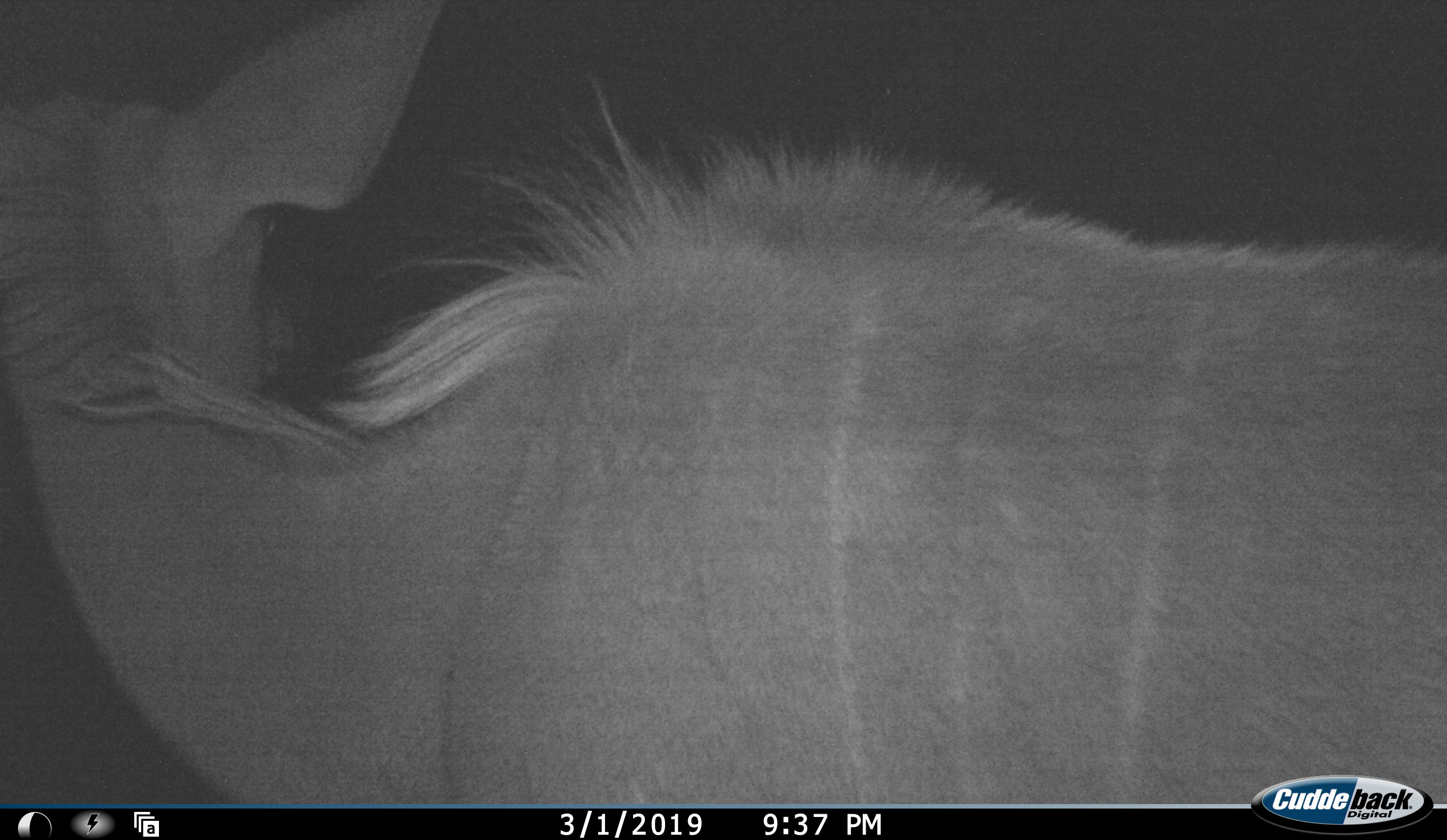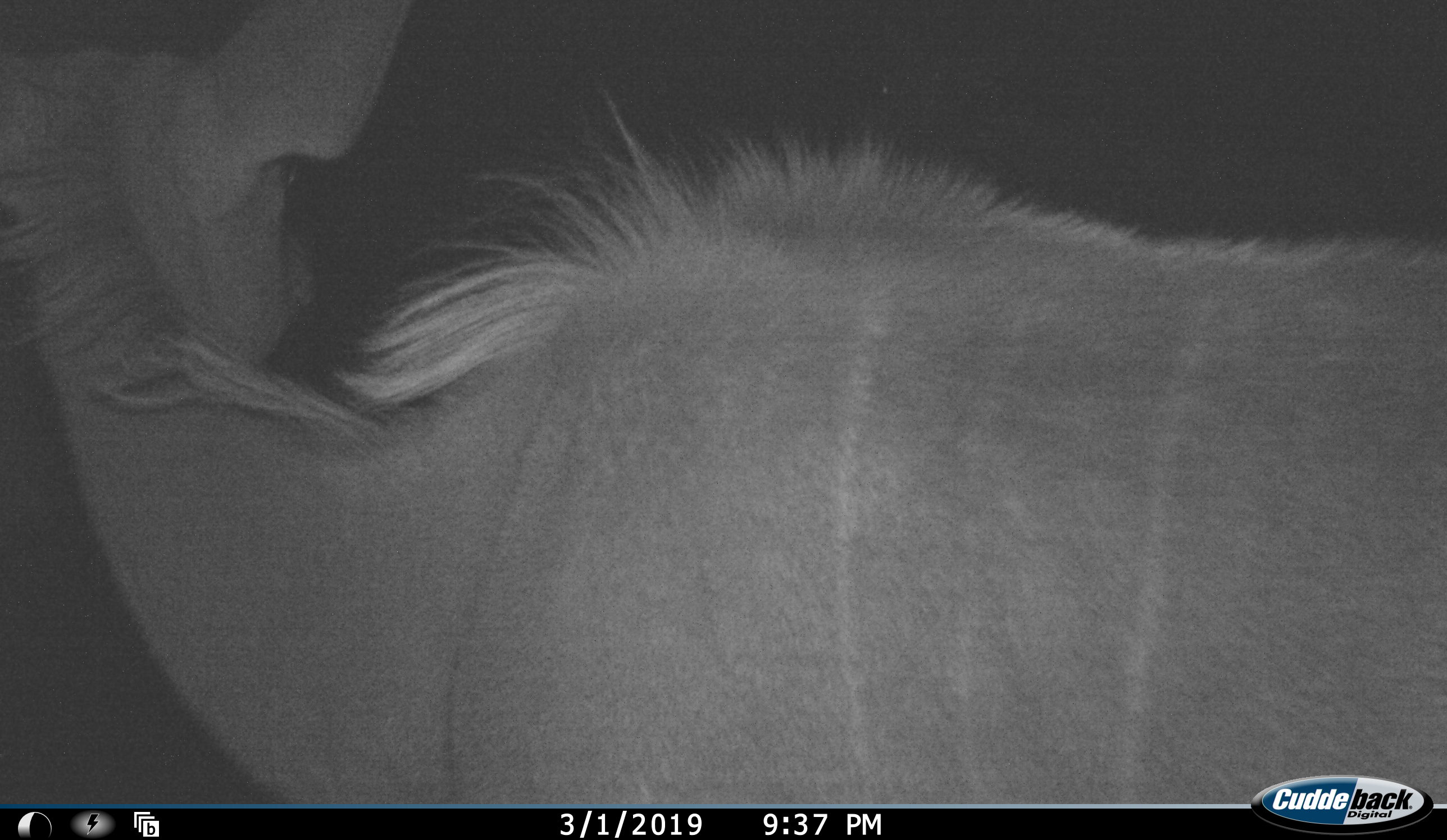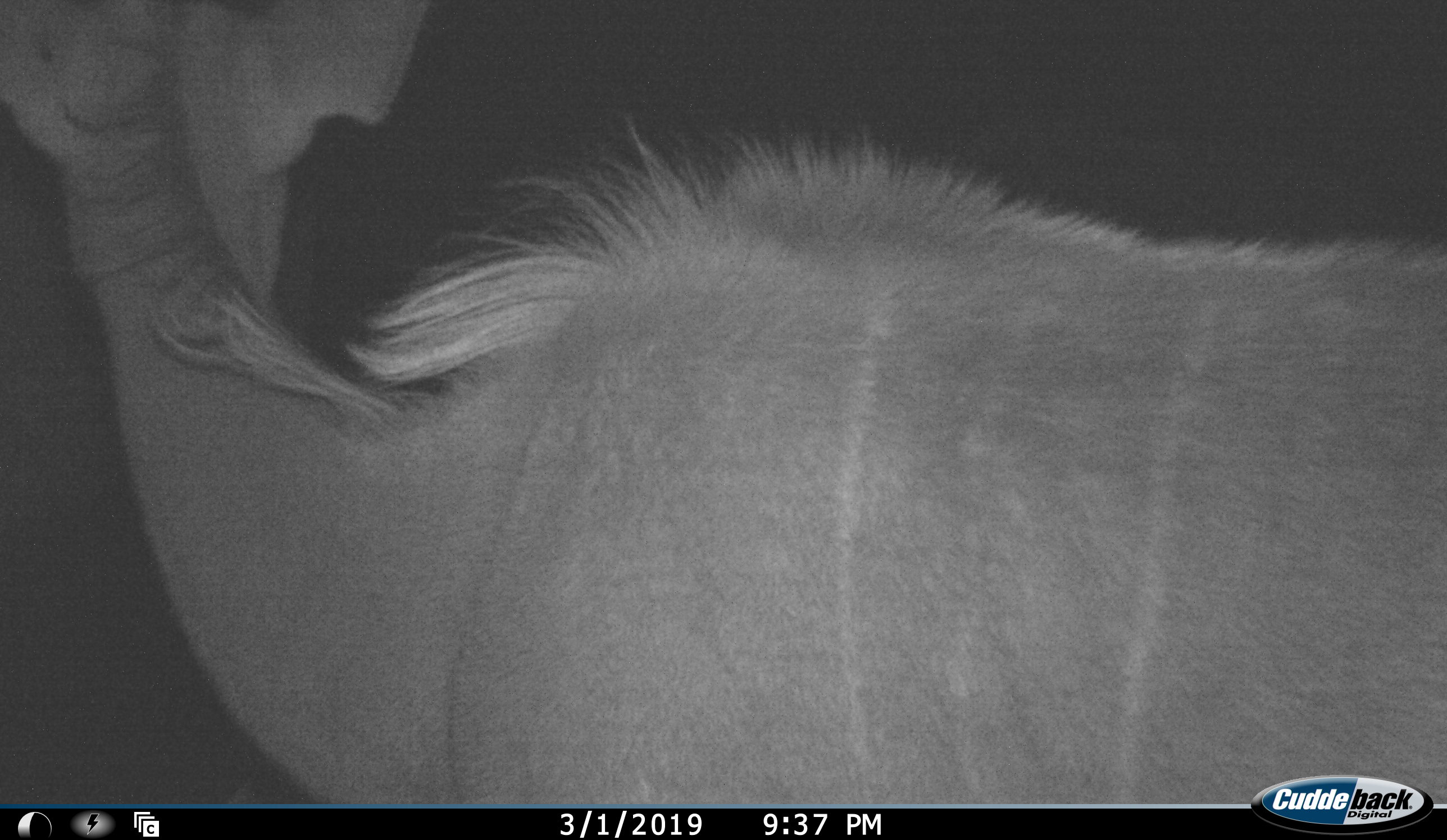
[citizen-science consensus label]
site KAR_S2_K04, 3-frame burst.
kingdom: Animalia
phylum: Chordata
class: Mammalia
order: Artiodactyla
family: Bovidae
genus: Tragelaphus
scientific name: Tragelaphus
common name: kudu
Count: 1.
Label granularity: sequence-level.